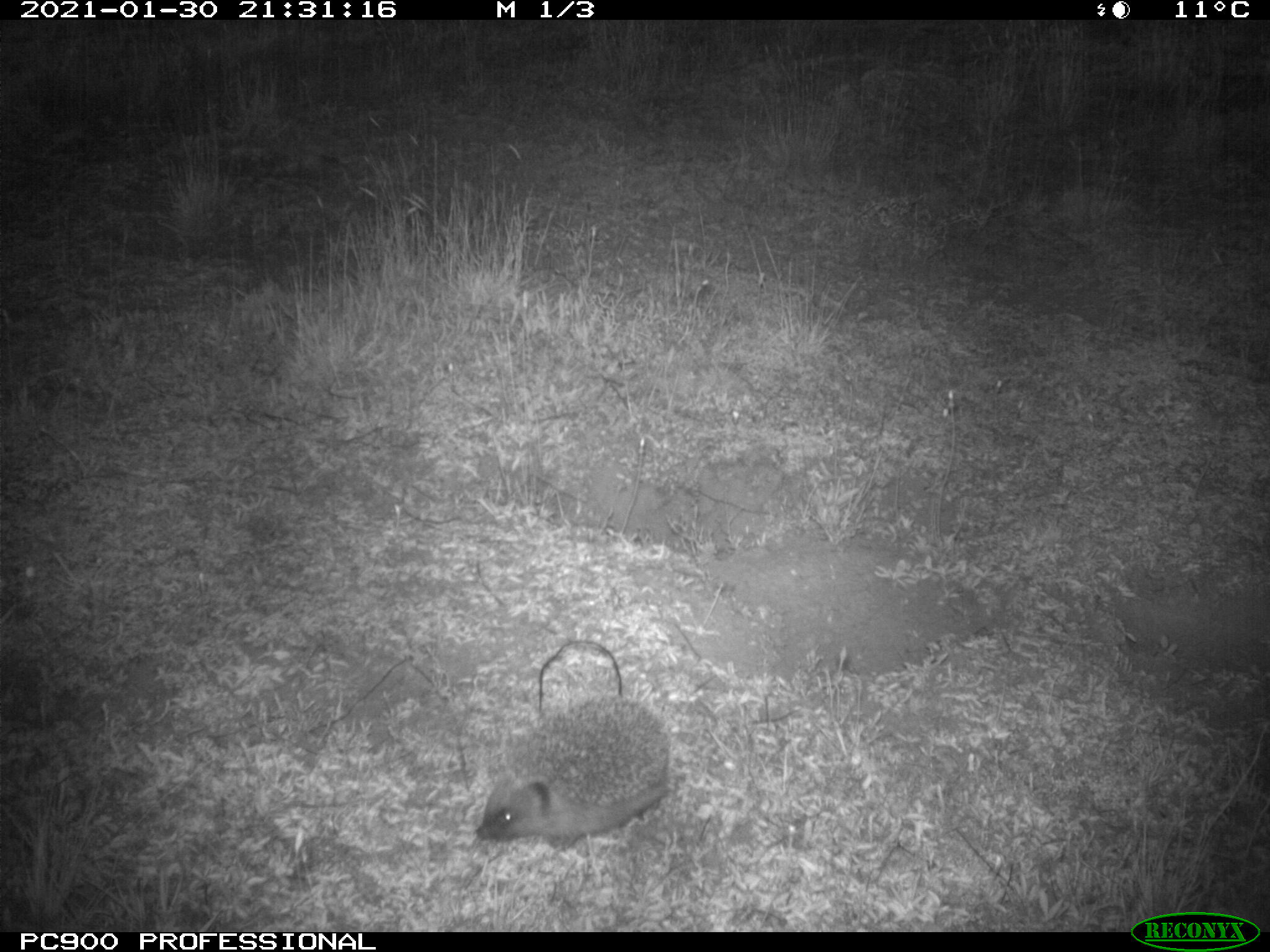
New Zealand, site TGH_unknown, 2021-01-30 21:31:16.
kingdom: Animalia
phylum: Chordata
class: Mammalia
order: Eulipotyphla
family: Erinaceidae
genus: Erinaceus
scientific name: Erinaceus europaeus europaeus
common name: european hedgehog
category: hedgehog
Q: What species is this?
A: Hedgehog (european hedgehog) (Erinaceus europaeus europaeus).